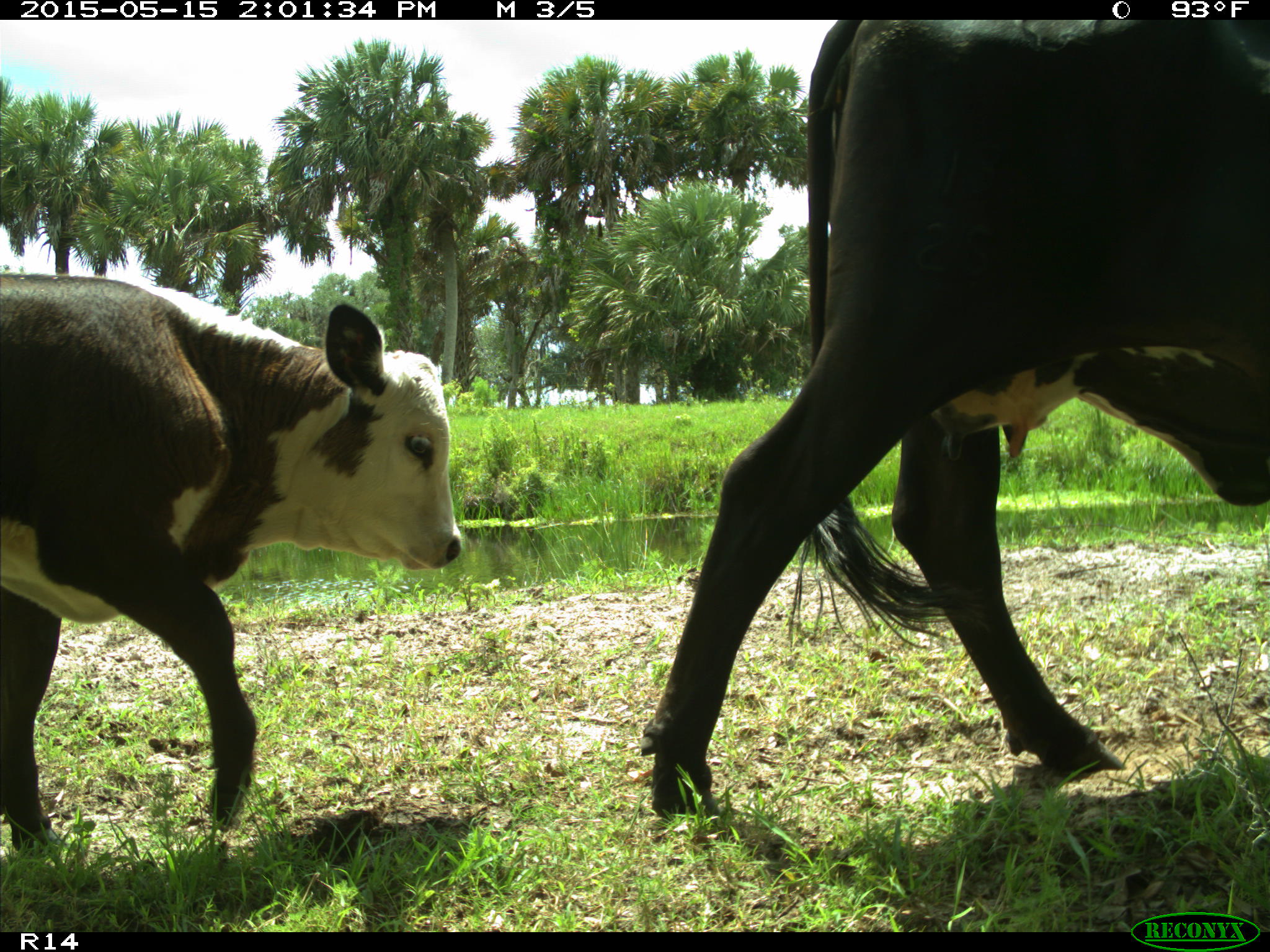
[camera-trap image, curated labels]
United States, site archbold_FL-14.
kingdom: Animalia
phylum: Chordata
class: Mammalia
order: Artiodactyla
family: Bovidae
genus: Bos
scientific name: Bos taurus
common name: domestic cow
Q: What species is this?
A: Bos taurus (domestic cow).